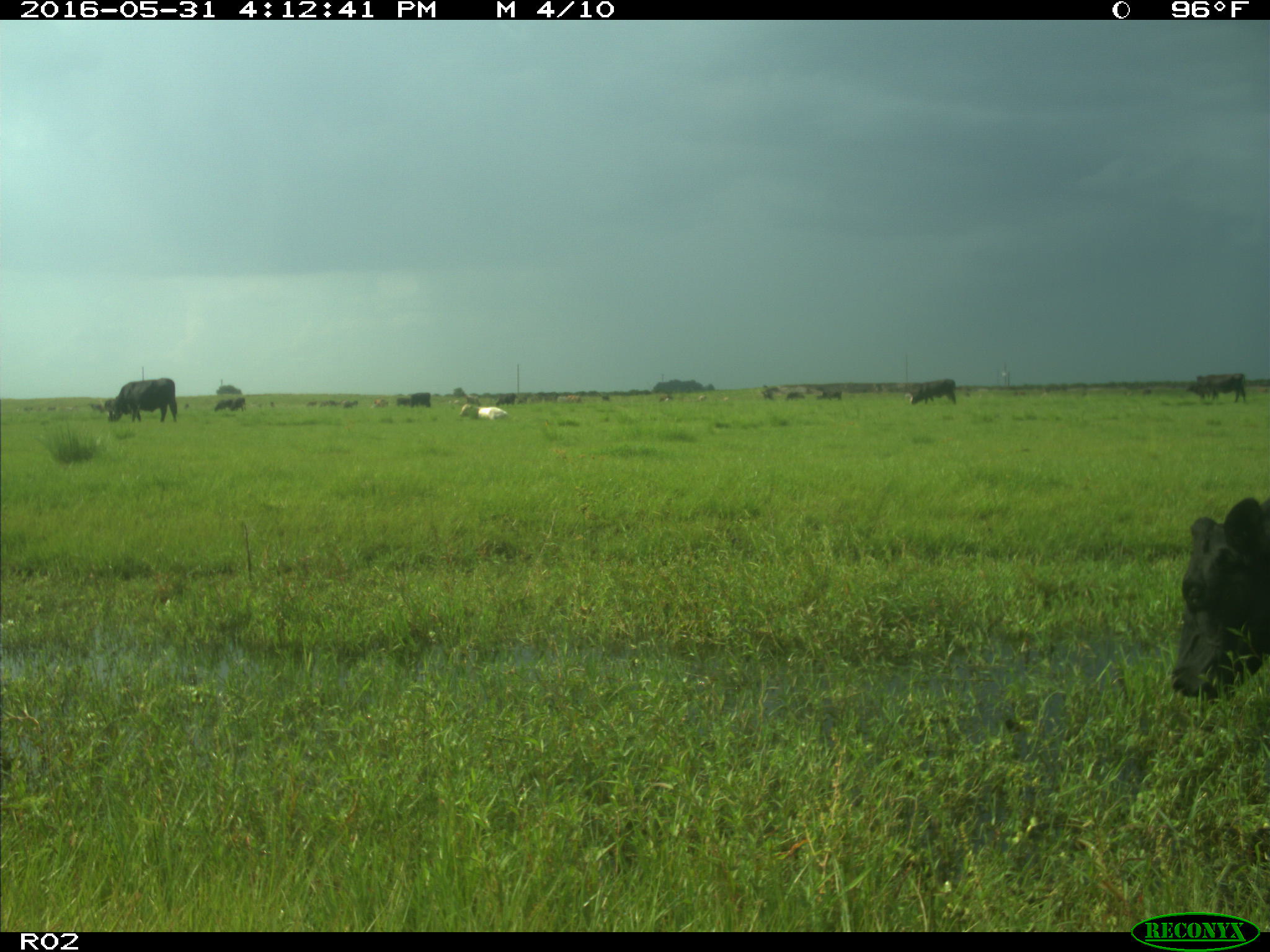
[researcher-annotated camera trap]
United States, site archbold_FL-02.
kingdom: Animalia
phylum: Chordata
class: Mammalia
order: Artiodactyla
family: Bovidae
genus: Bos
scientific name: Bos taurus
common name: domestic cow